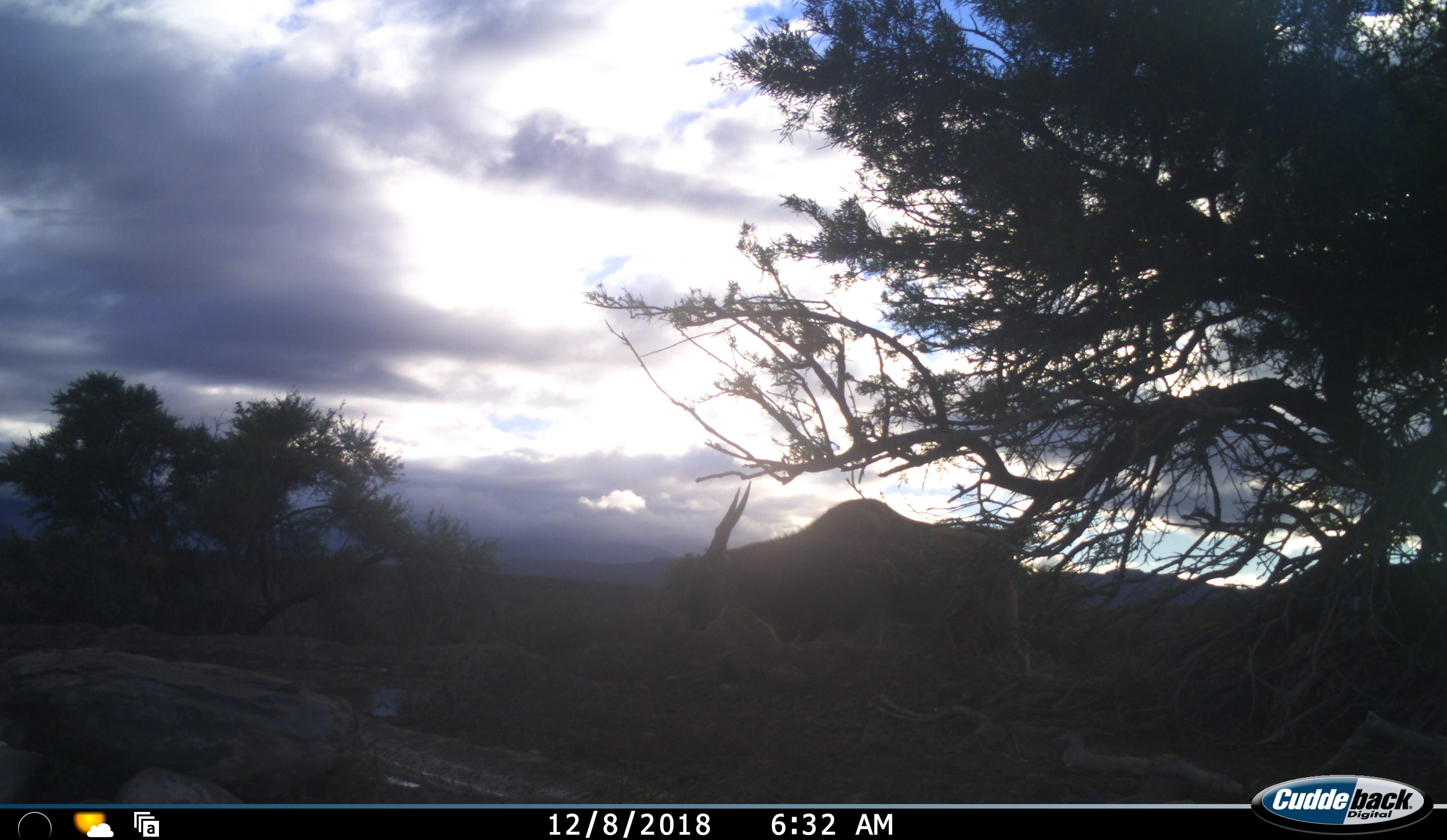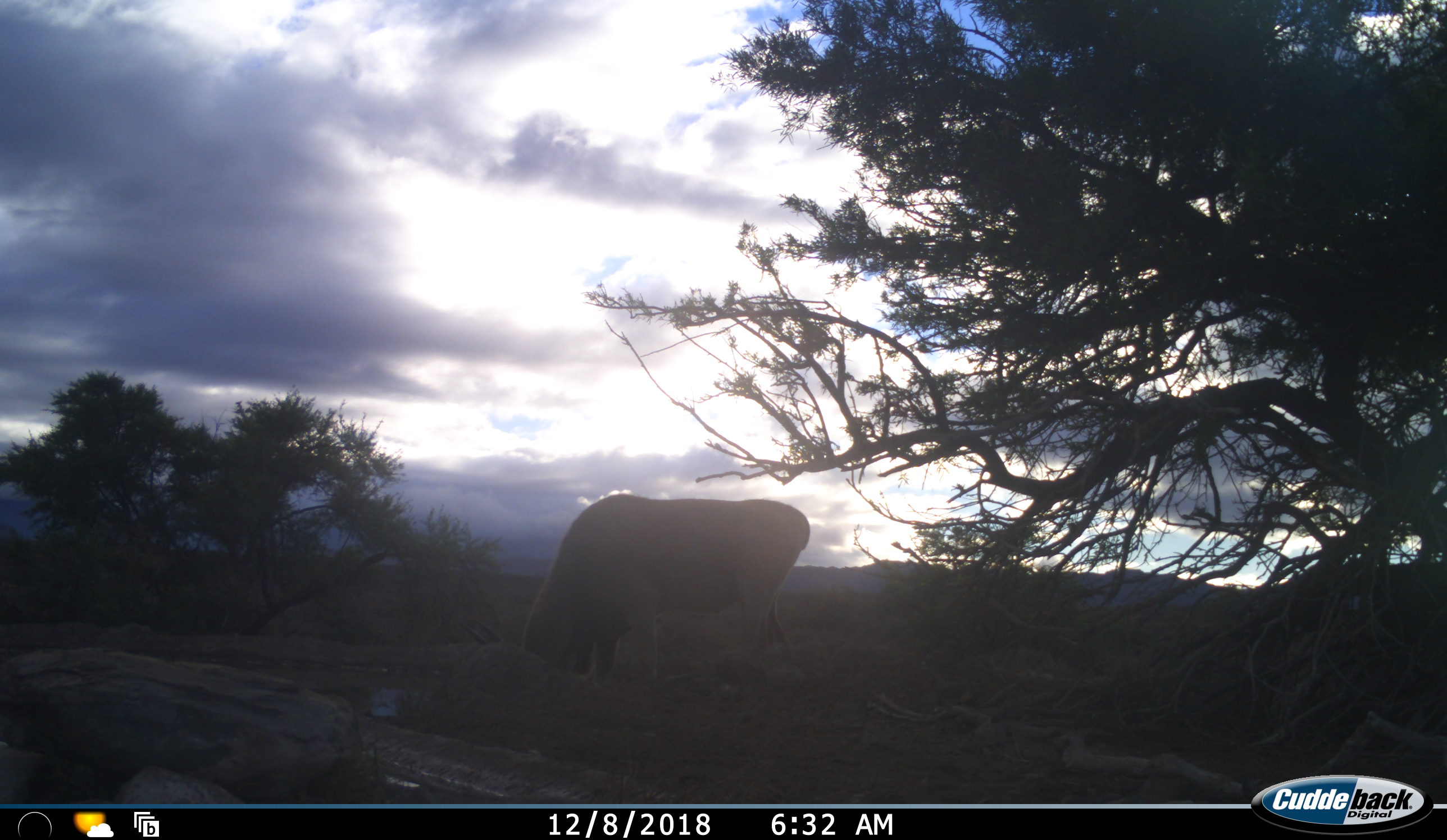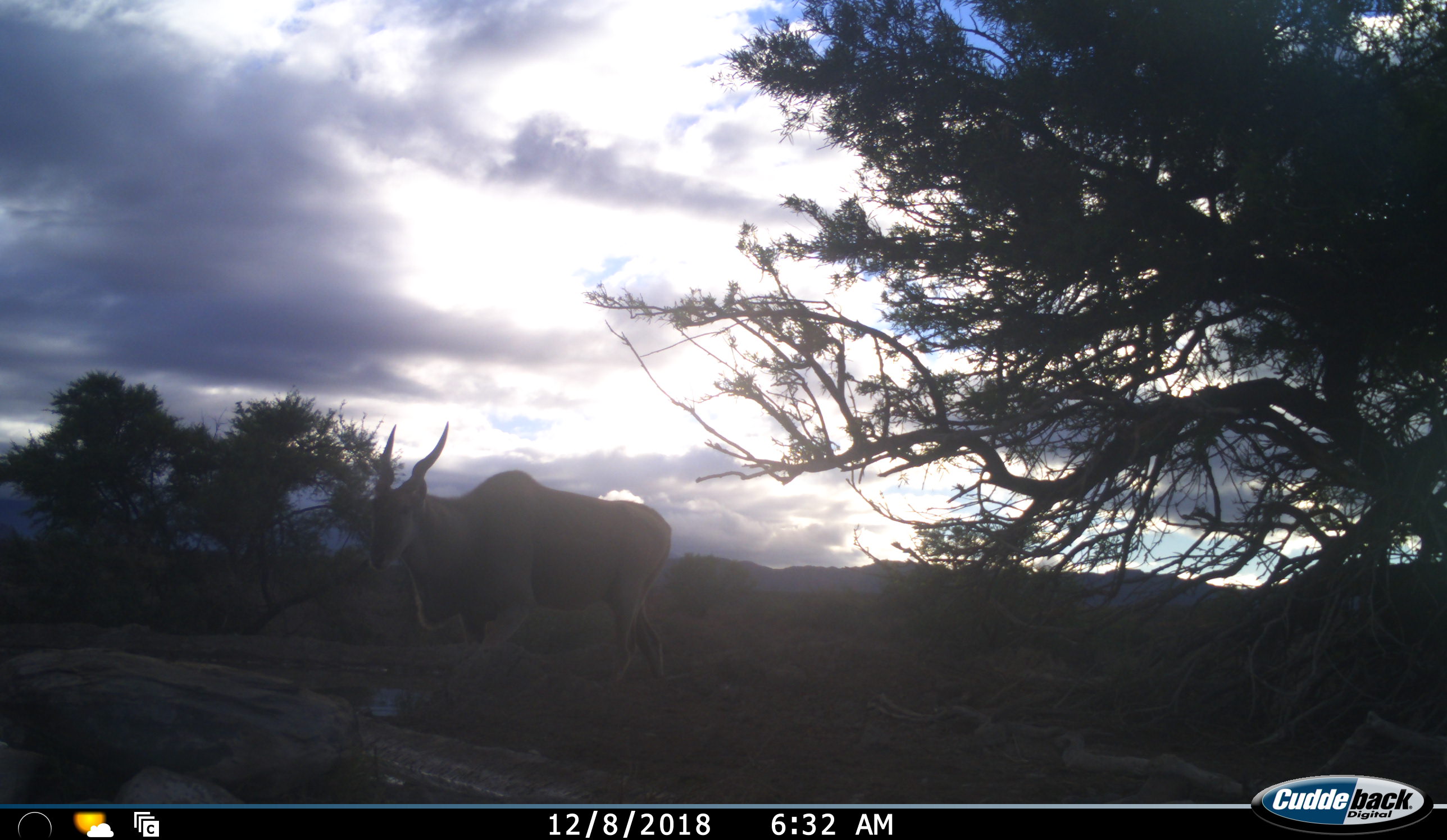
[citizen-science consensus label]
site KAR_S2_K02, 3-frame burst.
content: unidentified animal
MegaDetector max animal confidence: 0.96